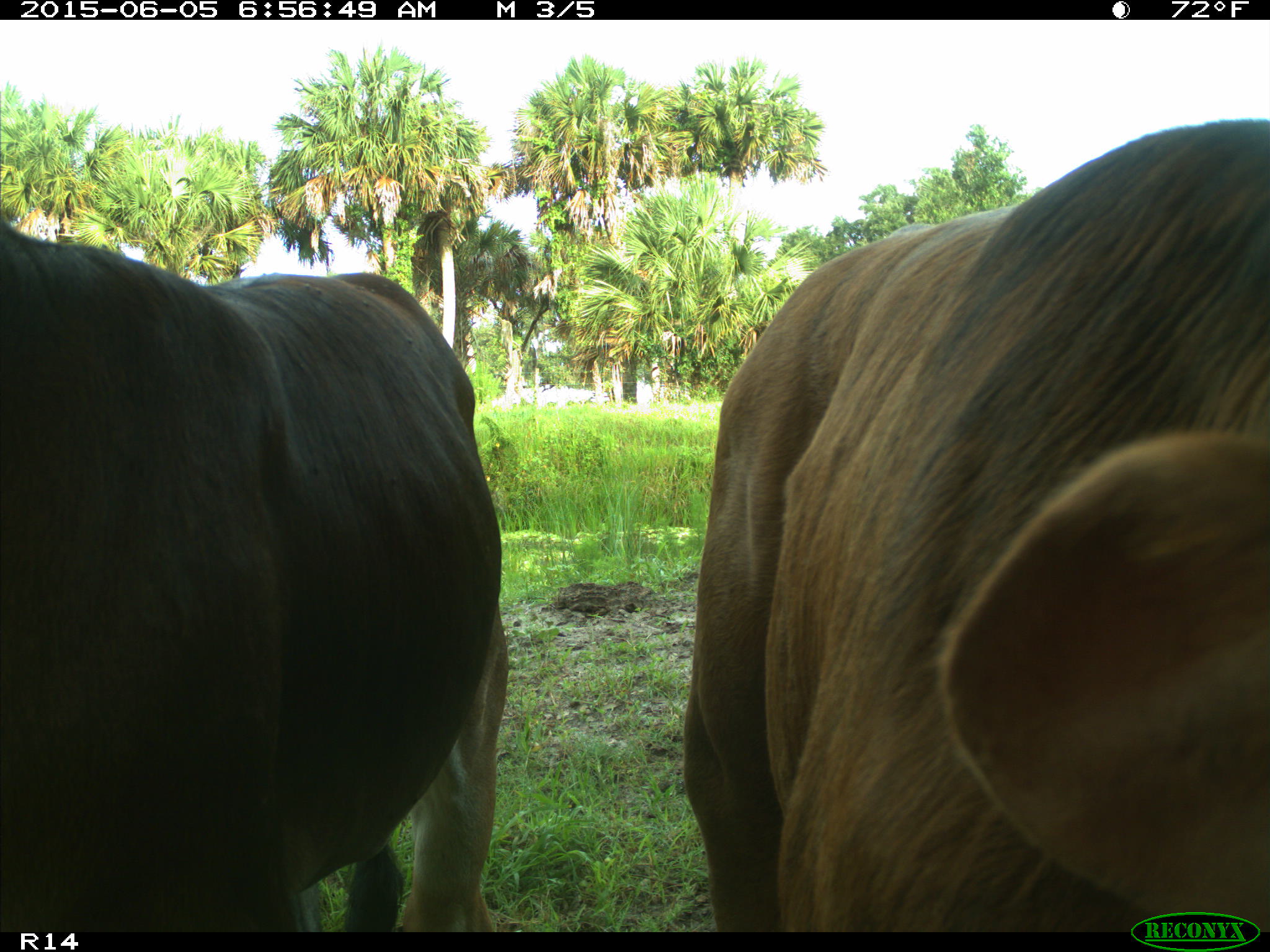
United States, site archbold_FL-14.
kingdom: Animalia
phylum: Chordata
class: Mammalia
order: Artiodactyla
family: Bovidae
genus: Bos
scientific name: Bos taurus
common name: domestic cow